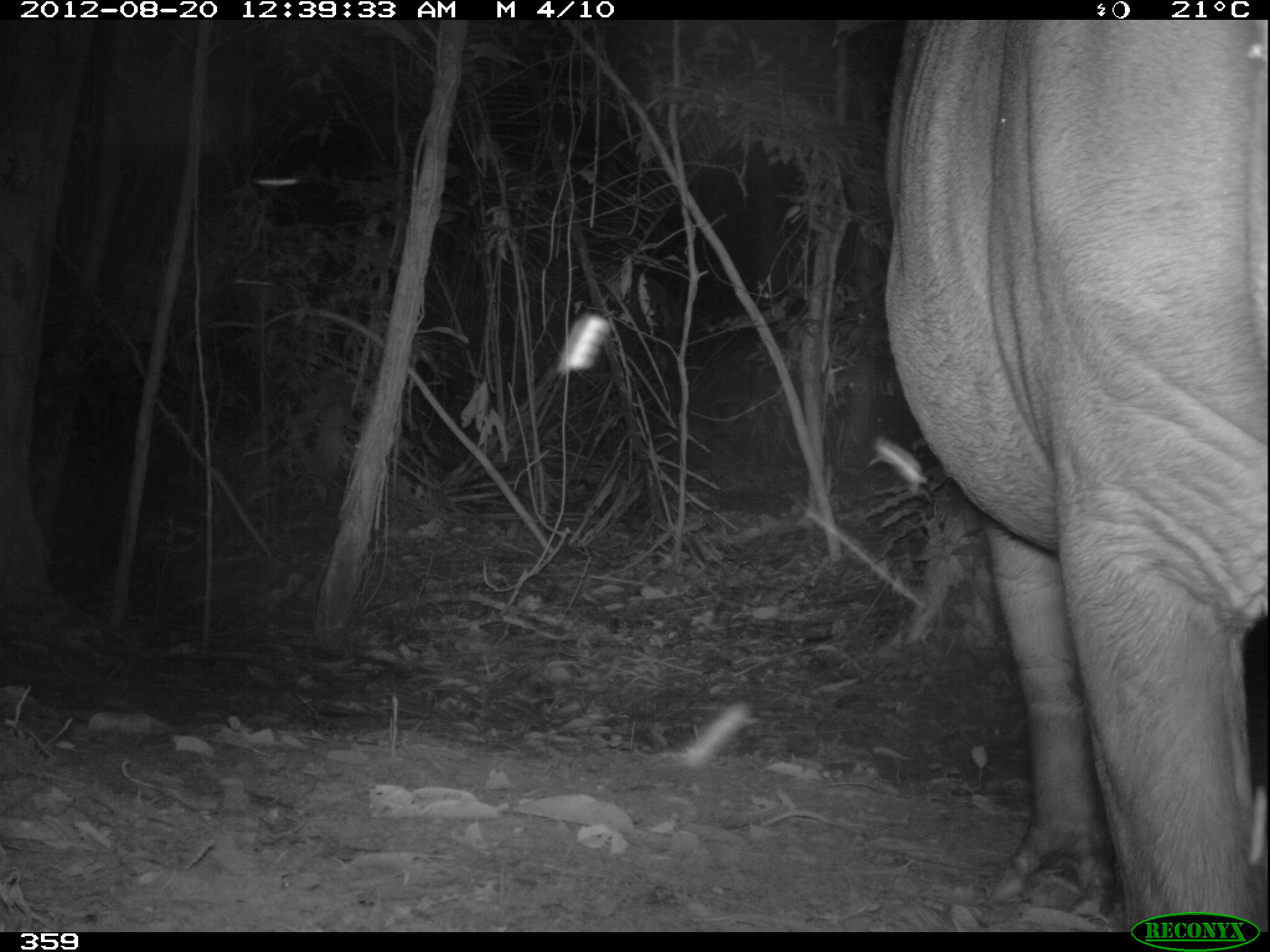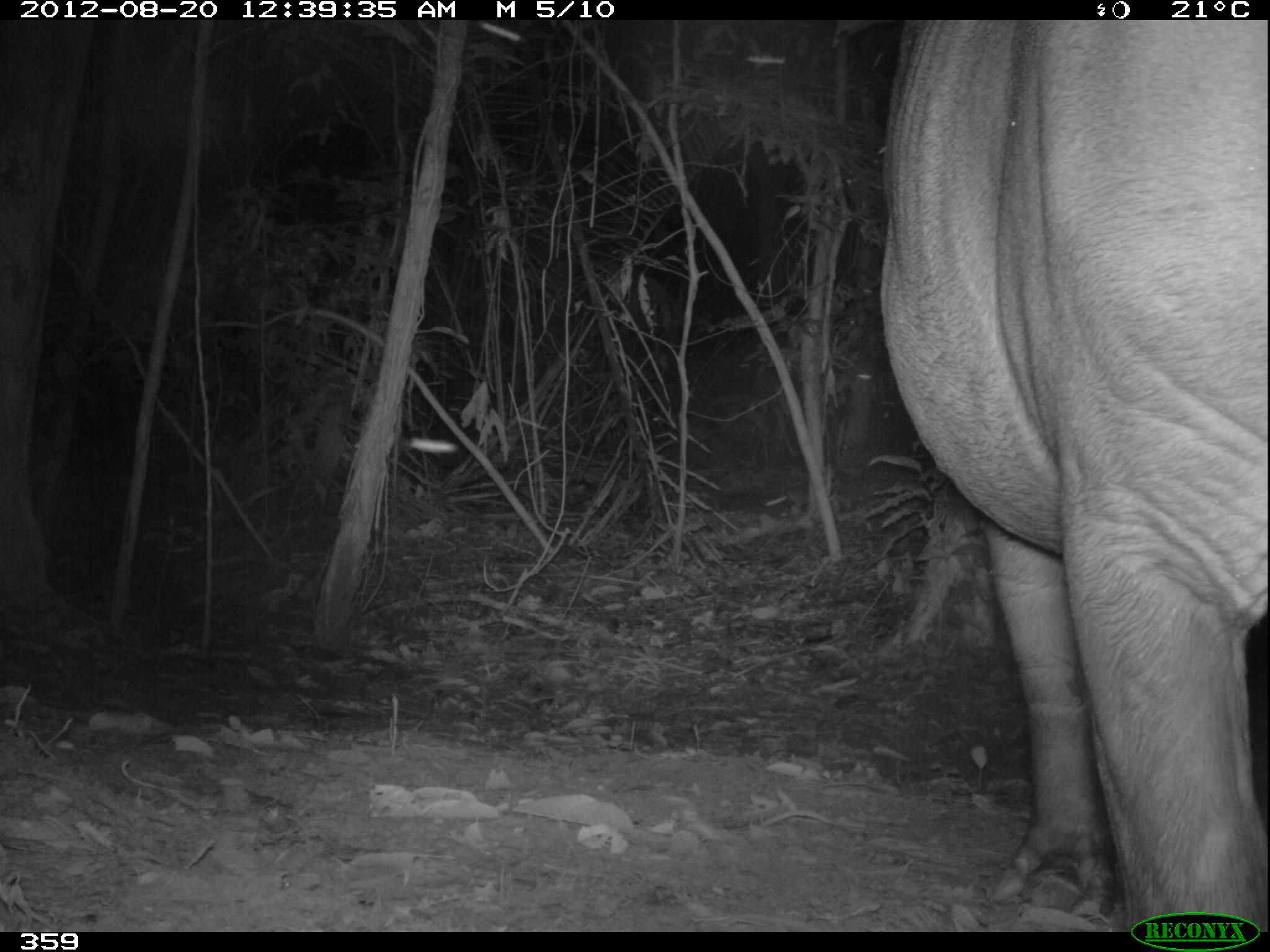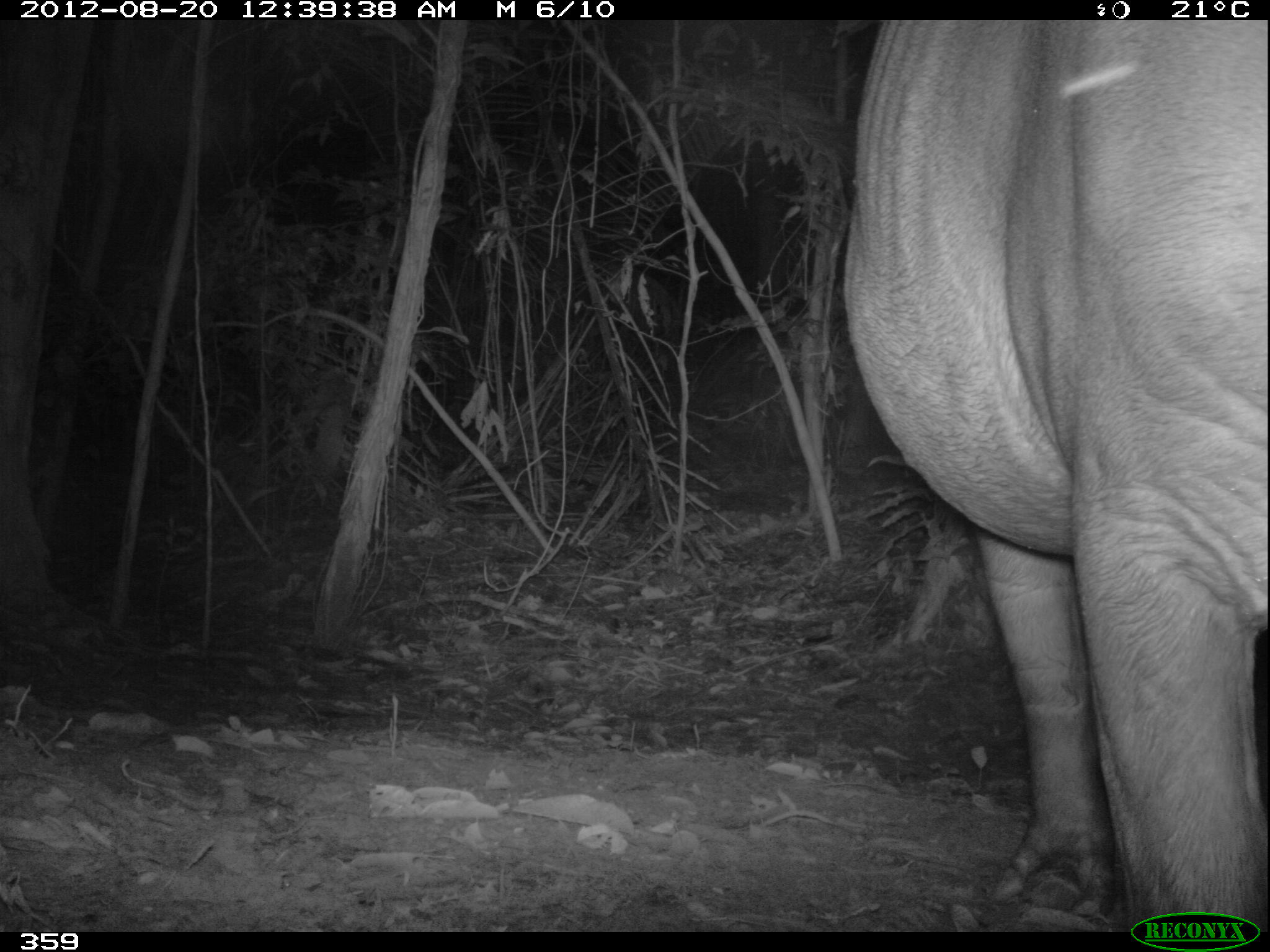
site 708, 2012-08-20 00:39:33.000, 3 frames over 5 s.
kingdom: Animalia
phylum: Chordata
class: Mammalia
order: Perissodactyla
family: Tapiridae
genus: Tapirus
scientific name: Tapirus terrestris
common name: south american tapir